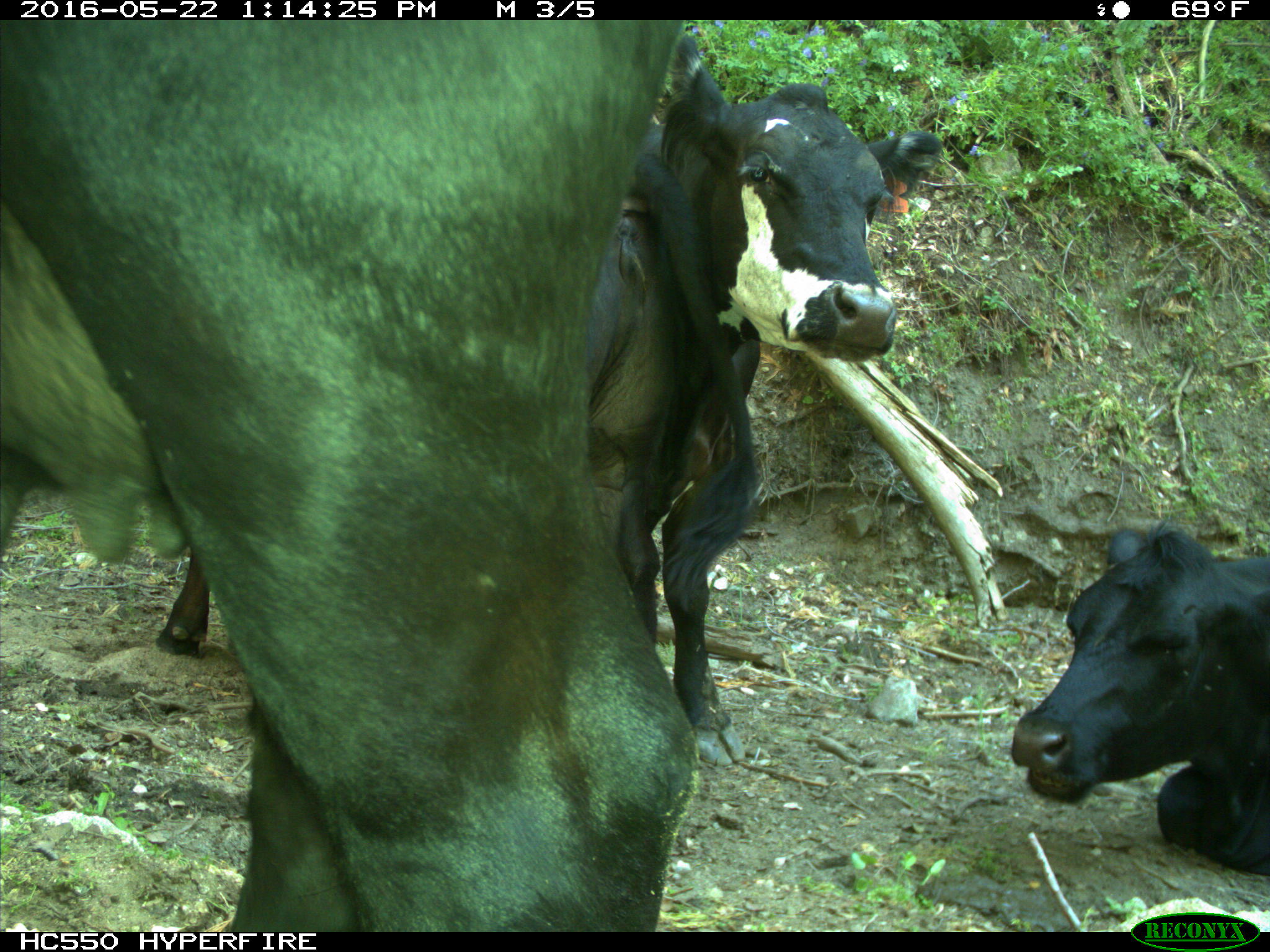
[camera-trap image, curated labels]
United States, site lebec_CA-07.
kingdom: Animalia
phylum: Chordata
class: Mammalia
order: Artiodactyla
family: Bovidae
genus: Bos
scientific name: Bos taurus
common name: domestic cow